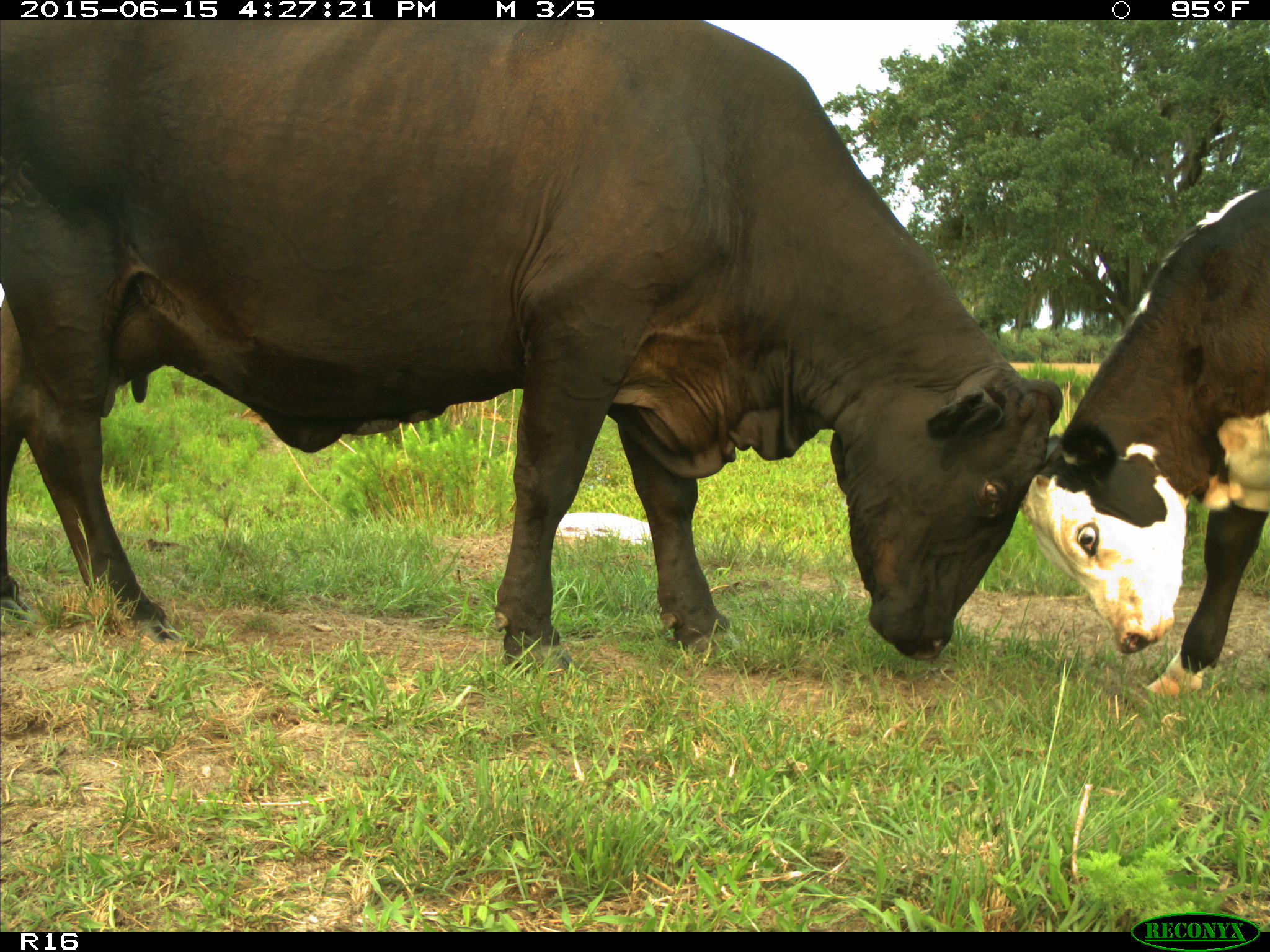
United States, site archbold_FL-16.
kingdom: Animalia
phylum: Chordata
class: Mammalia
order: Artiodactyla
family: Bovidae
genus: Bos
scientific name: Bos taurus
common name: domestic cow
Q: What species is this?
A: Bos taurus (domestic cow).